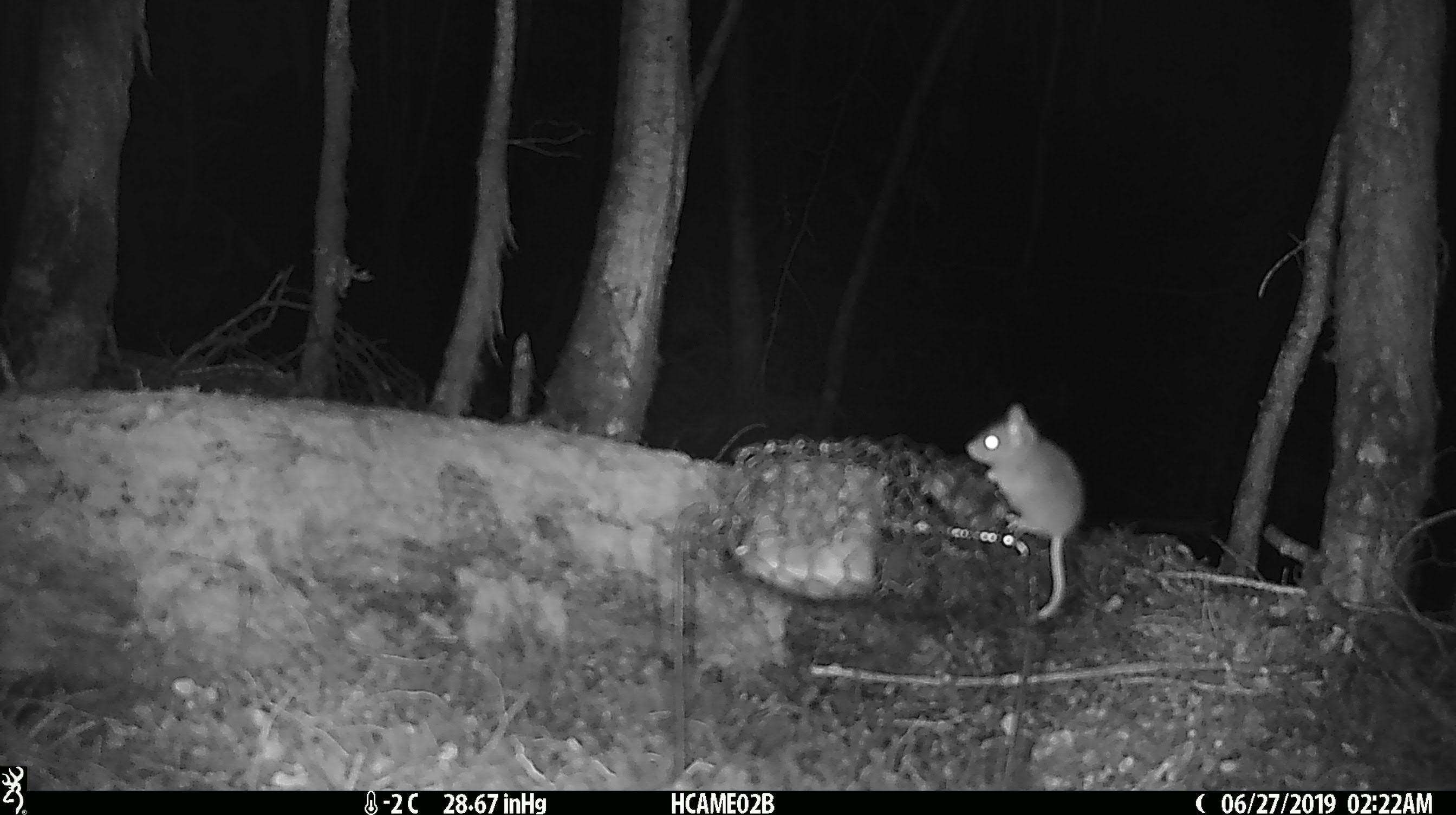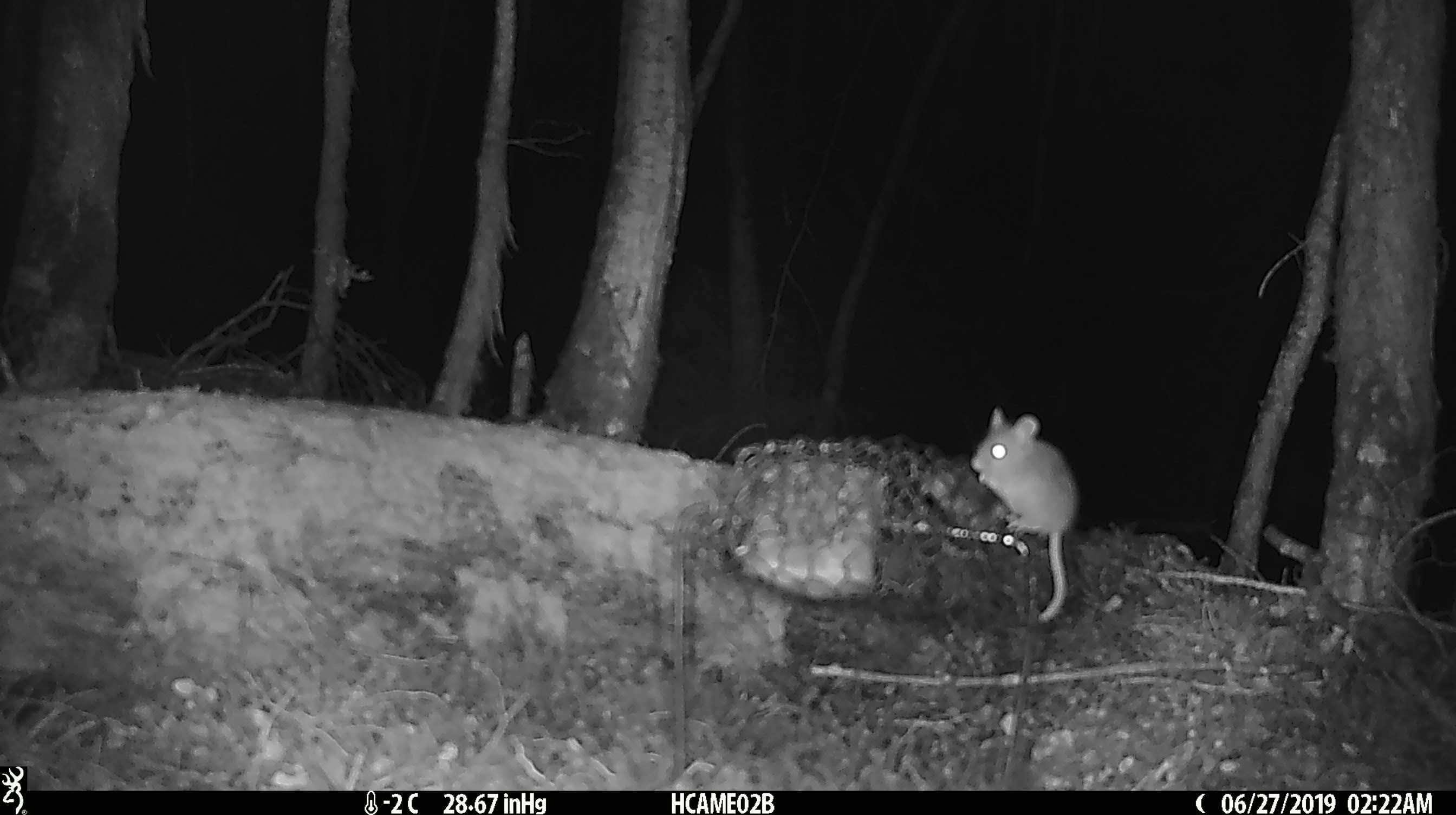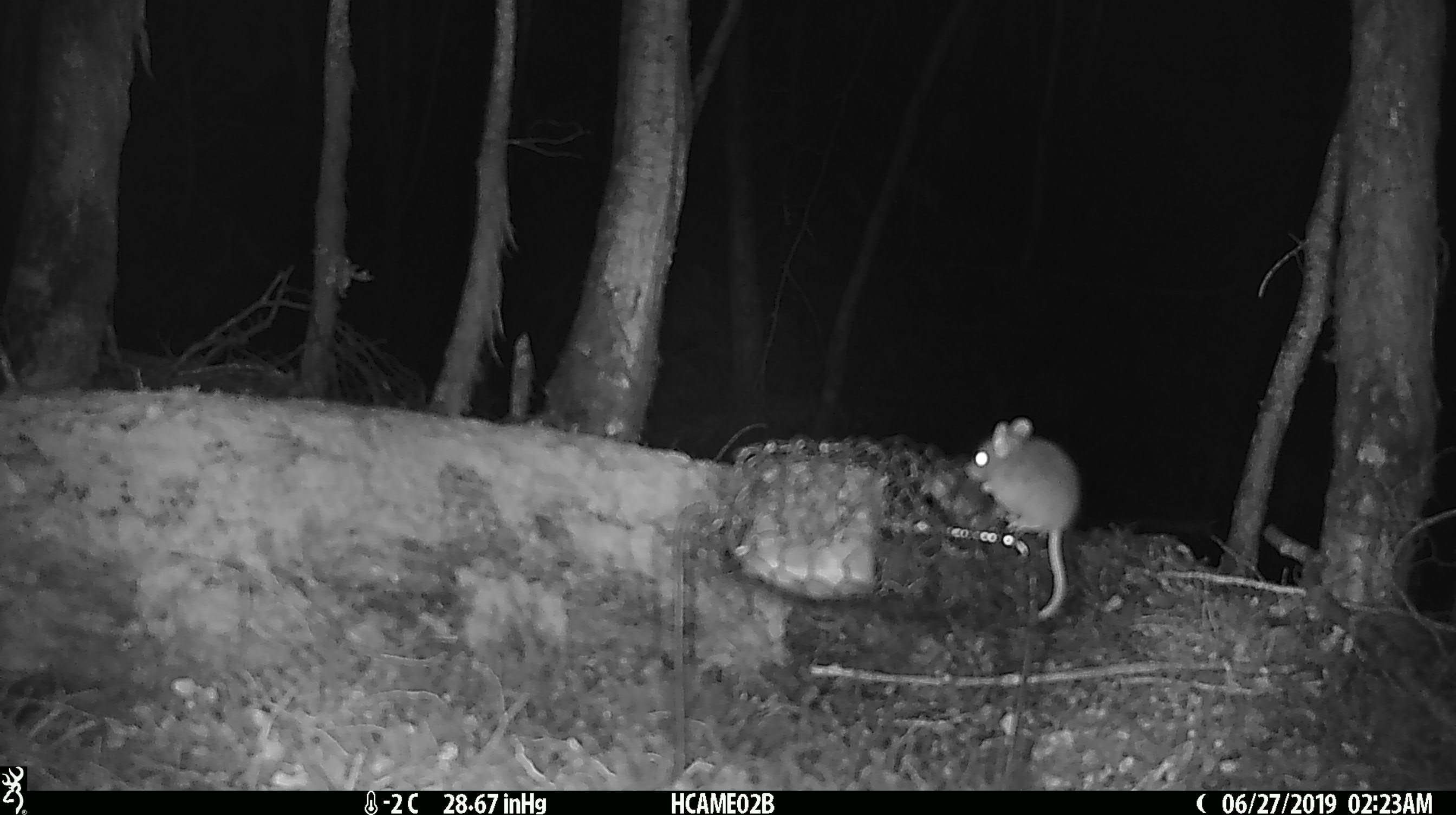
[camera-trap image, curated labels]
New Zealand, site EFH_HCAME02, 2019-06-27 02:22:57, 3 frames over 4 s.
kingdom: Animalia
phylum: Chordata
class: Mammalia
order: Rodentia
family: Muridae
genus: Mus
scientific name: Mus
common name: mouse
Mouse (Mus).